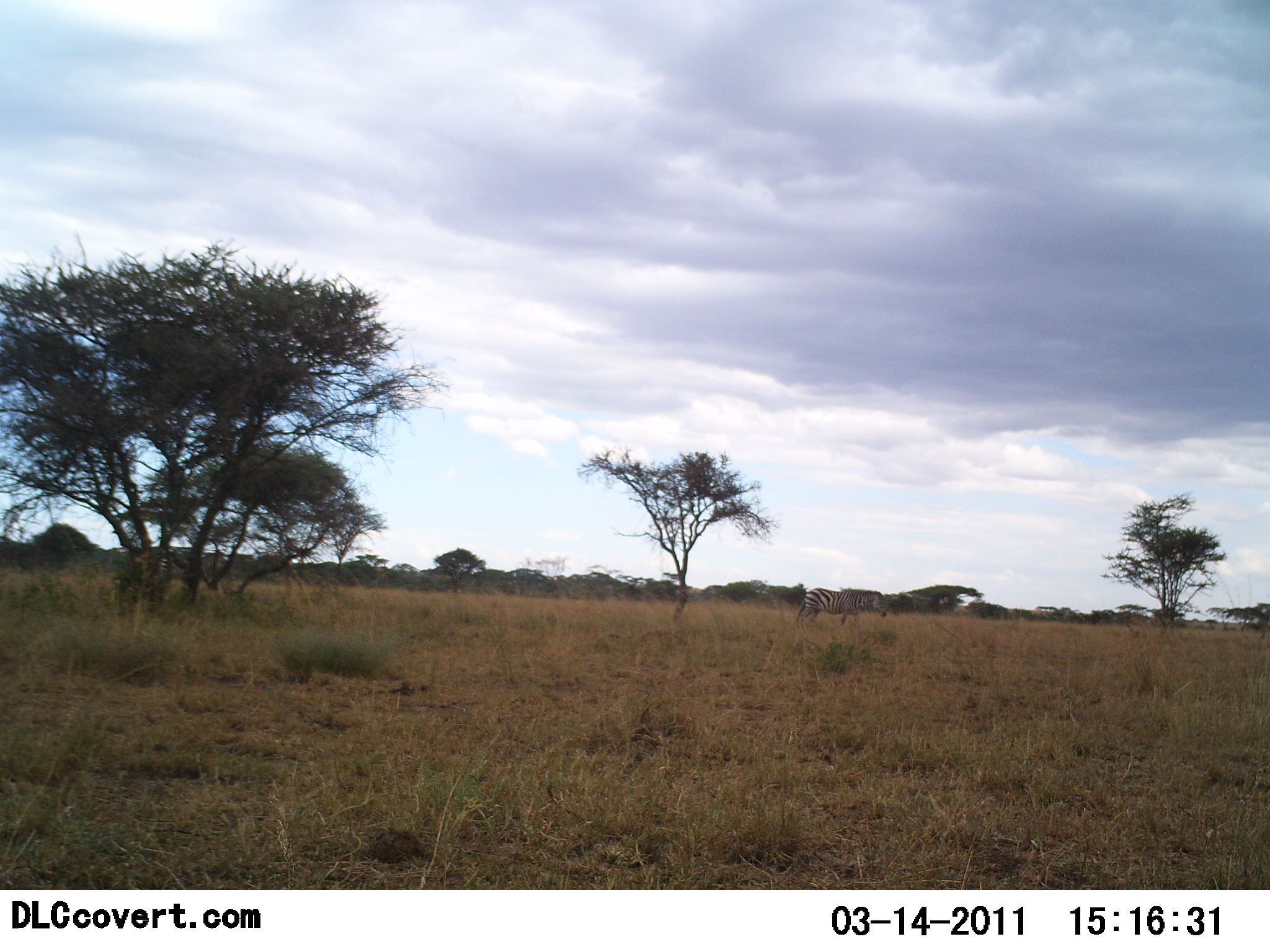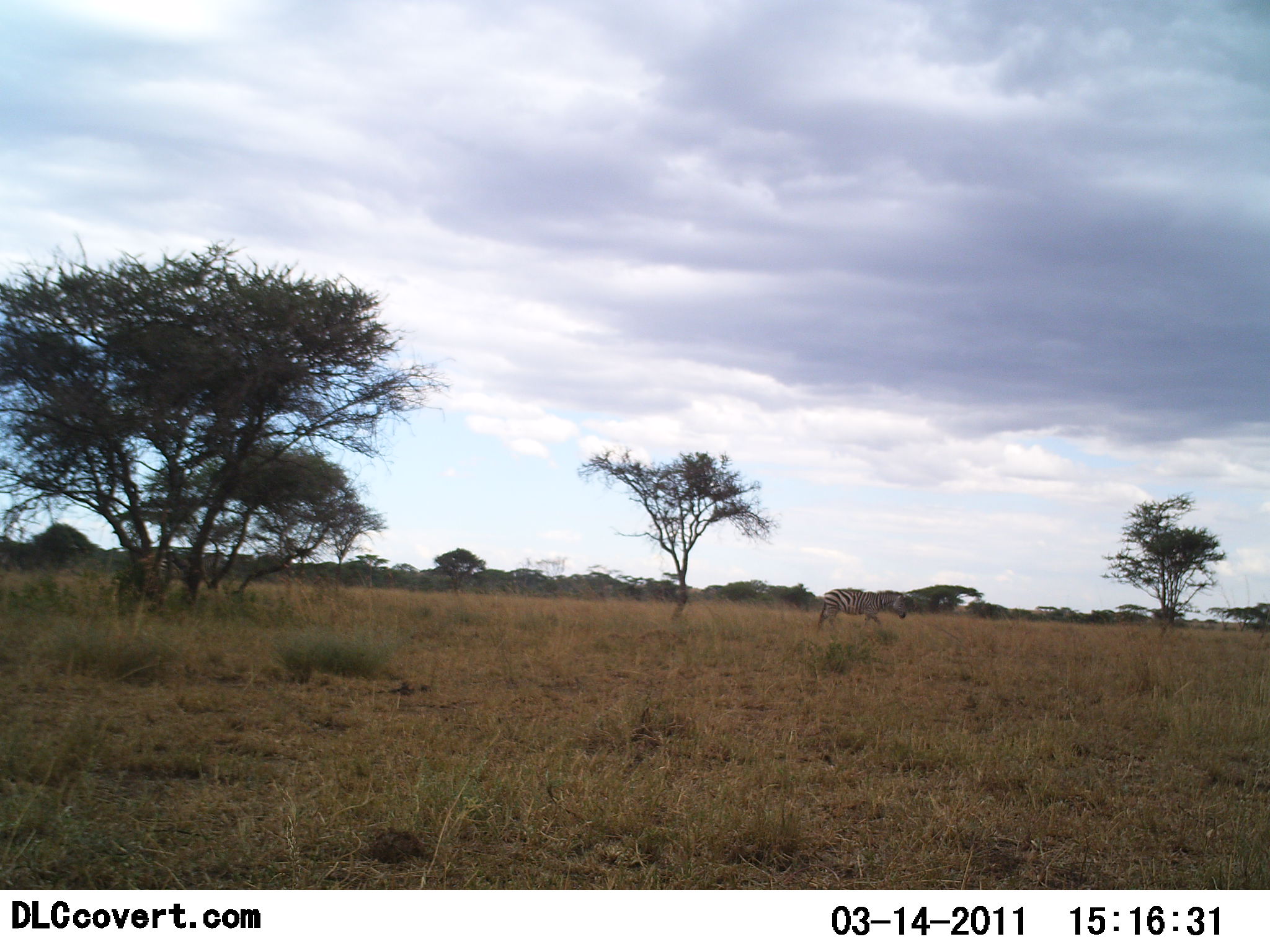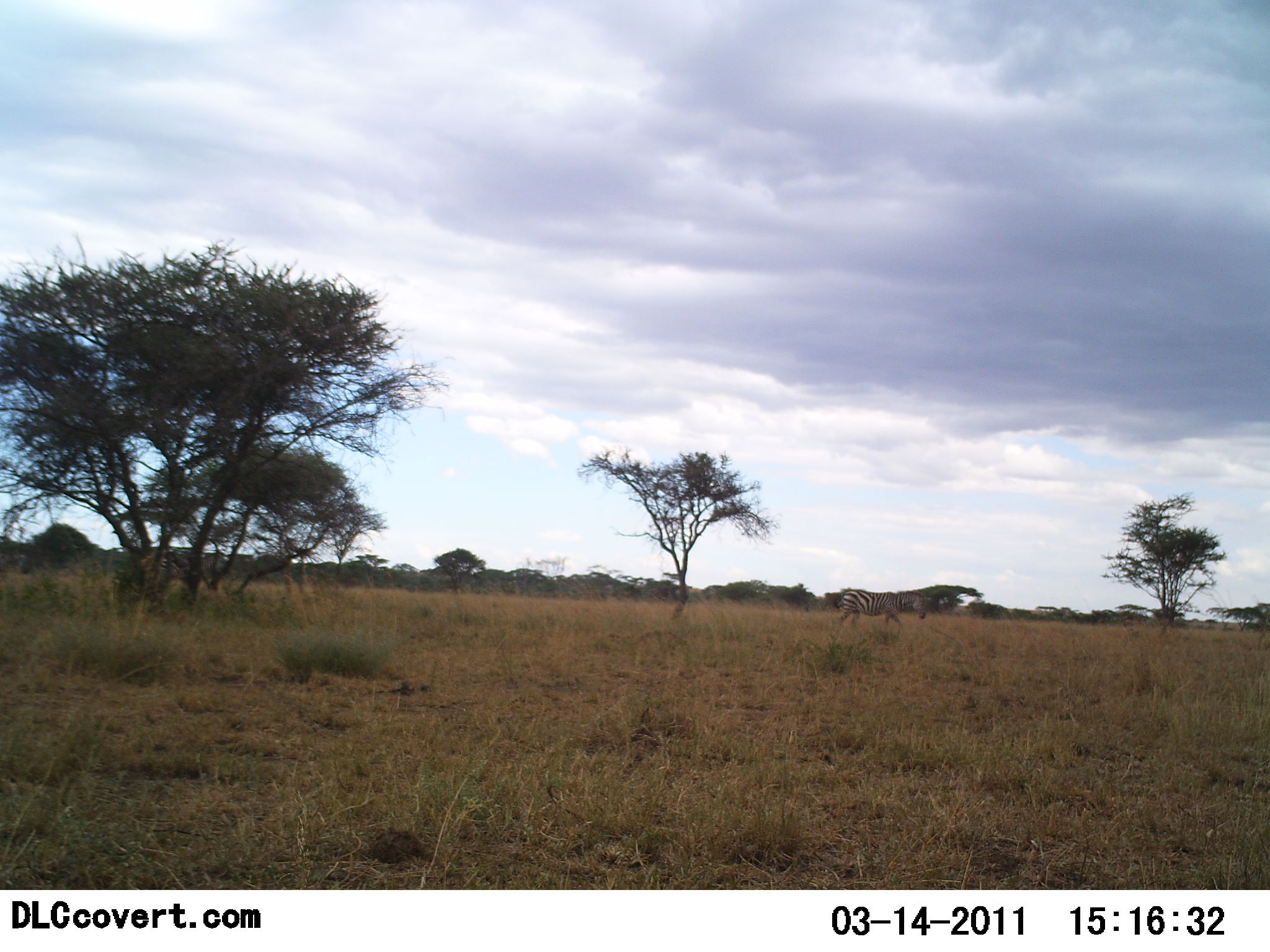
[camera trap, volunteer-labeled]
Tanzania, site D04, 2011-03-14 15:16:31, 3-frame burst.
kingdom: Animalia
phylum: Chordata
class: Mammalia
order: Perissodactyla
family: Equidae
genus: Equus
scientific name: Equus quagga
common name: plains zebra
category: zebra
Zebra (plains zebra) (Equus quagga), count 1. Behavior (volunteer vote fractions): standing 8%, resting 0%, moving 100%, interacting 0%. Young present (vote fraction): 0%. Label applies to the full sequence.